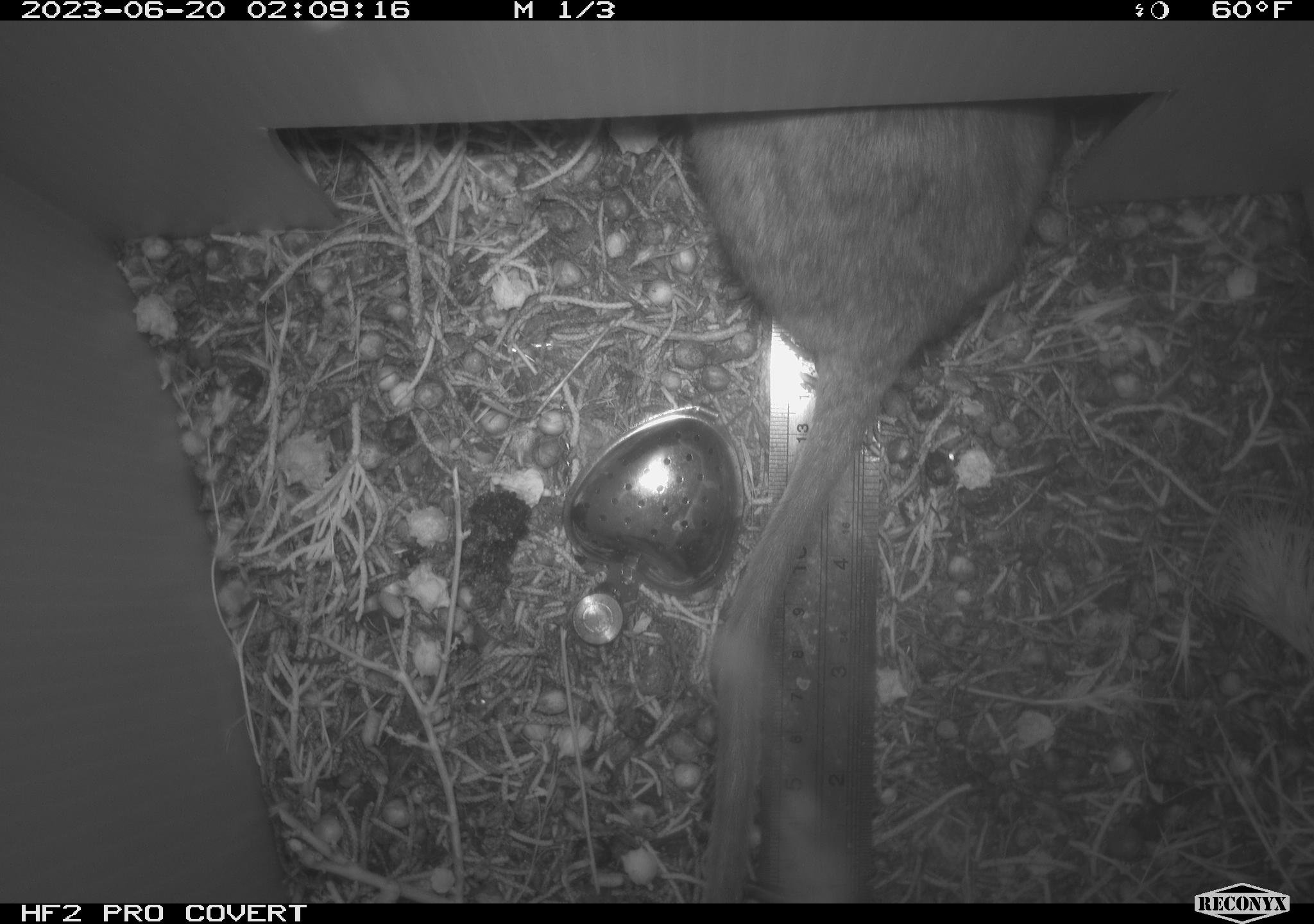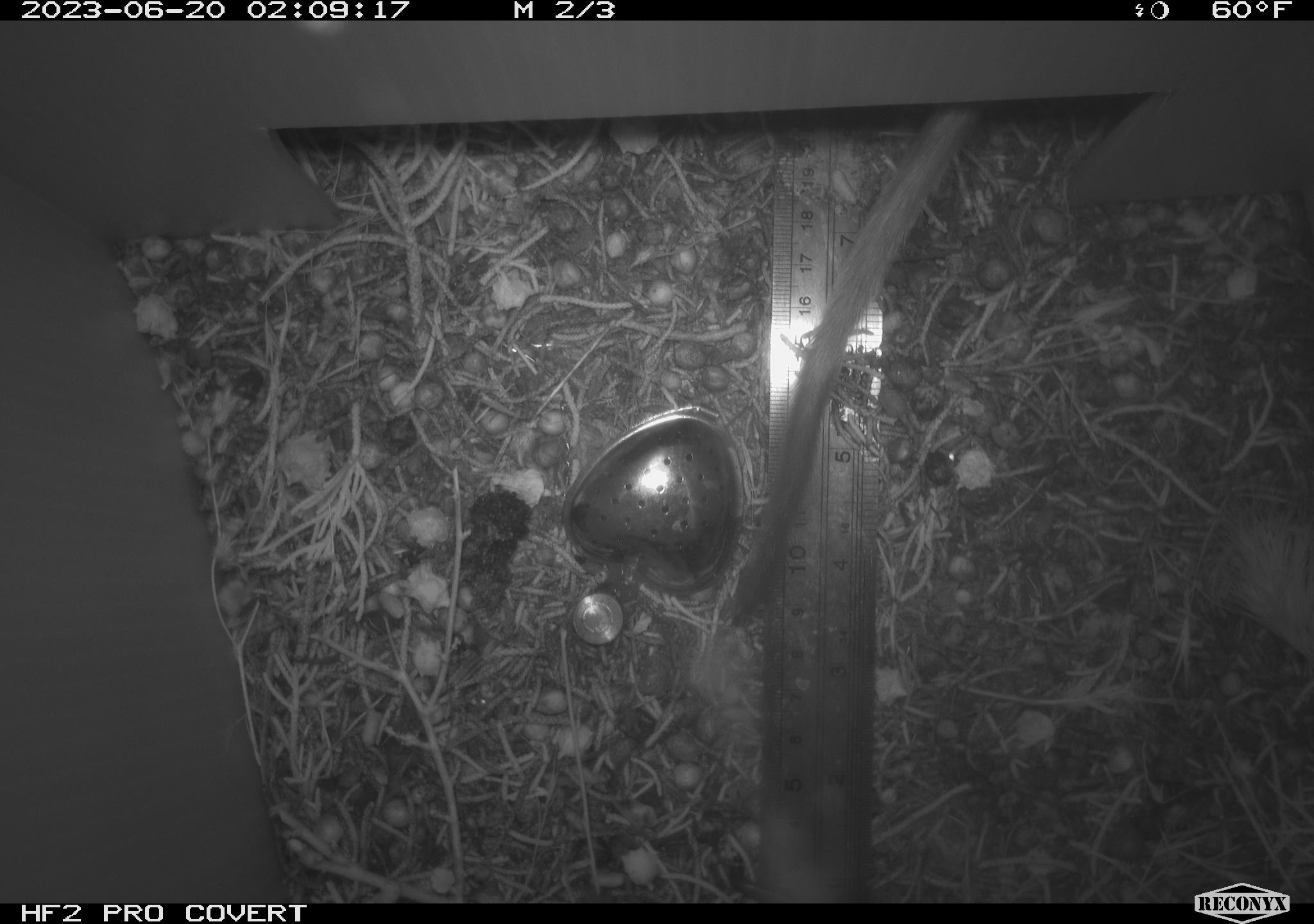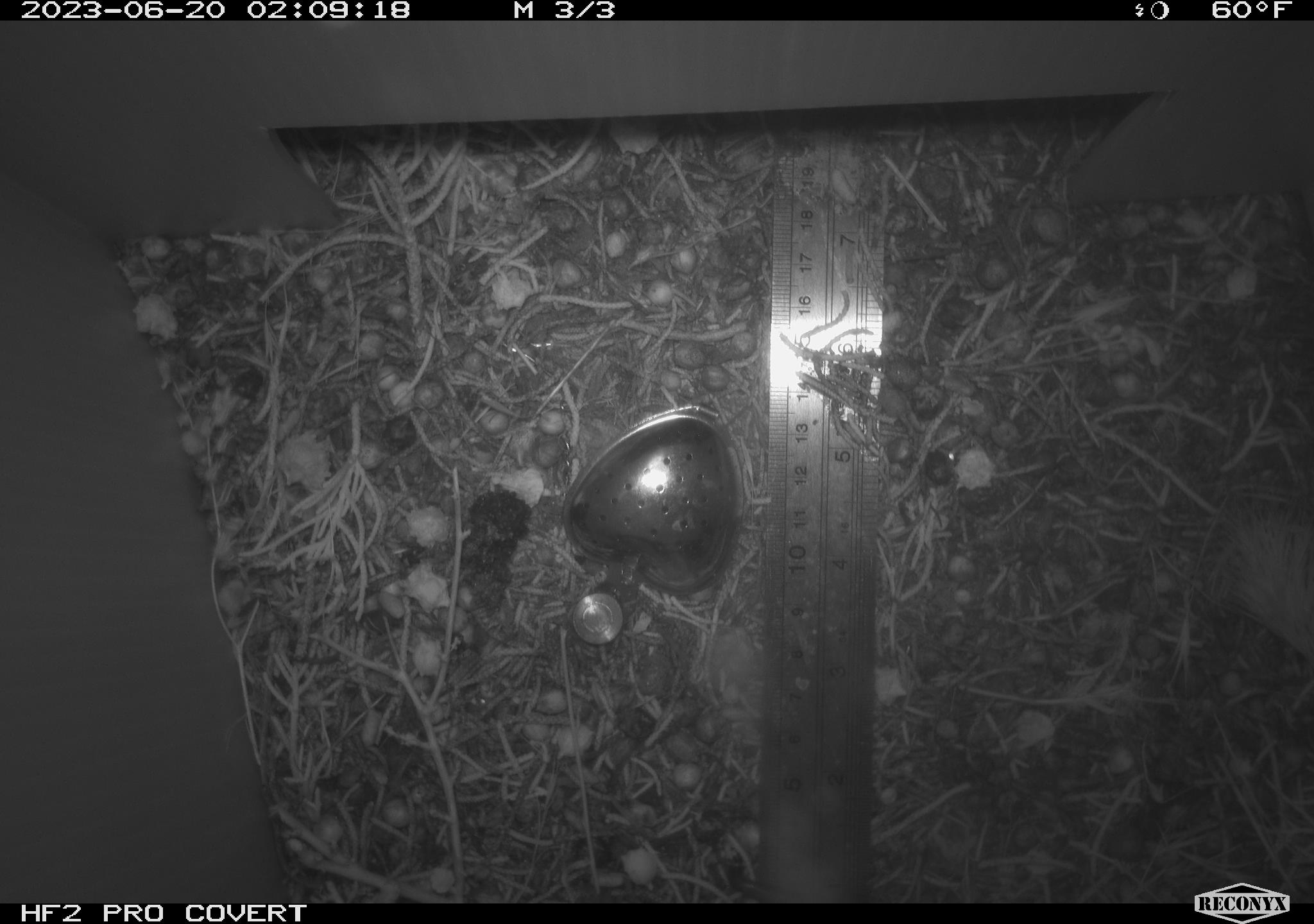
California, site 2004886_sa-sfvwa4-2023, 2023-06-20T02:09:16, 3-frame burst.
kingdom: Animalia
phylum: Chordata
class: Mammalia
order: Rodentia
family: Cricetidae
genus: Neotoma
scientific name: Neotoma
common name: pack rat or woodrat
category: neotoma species